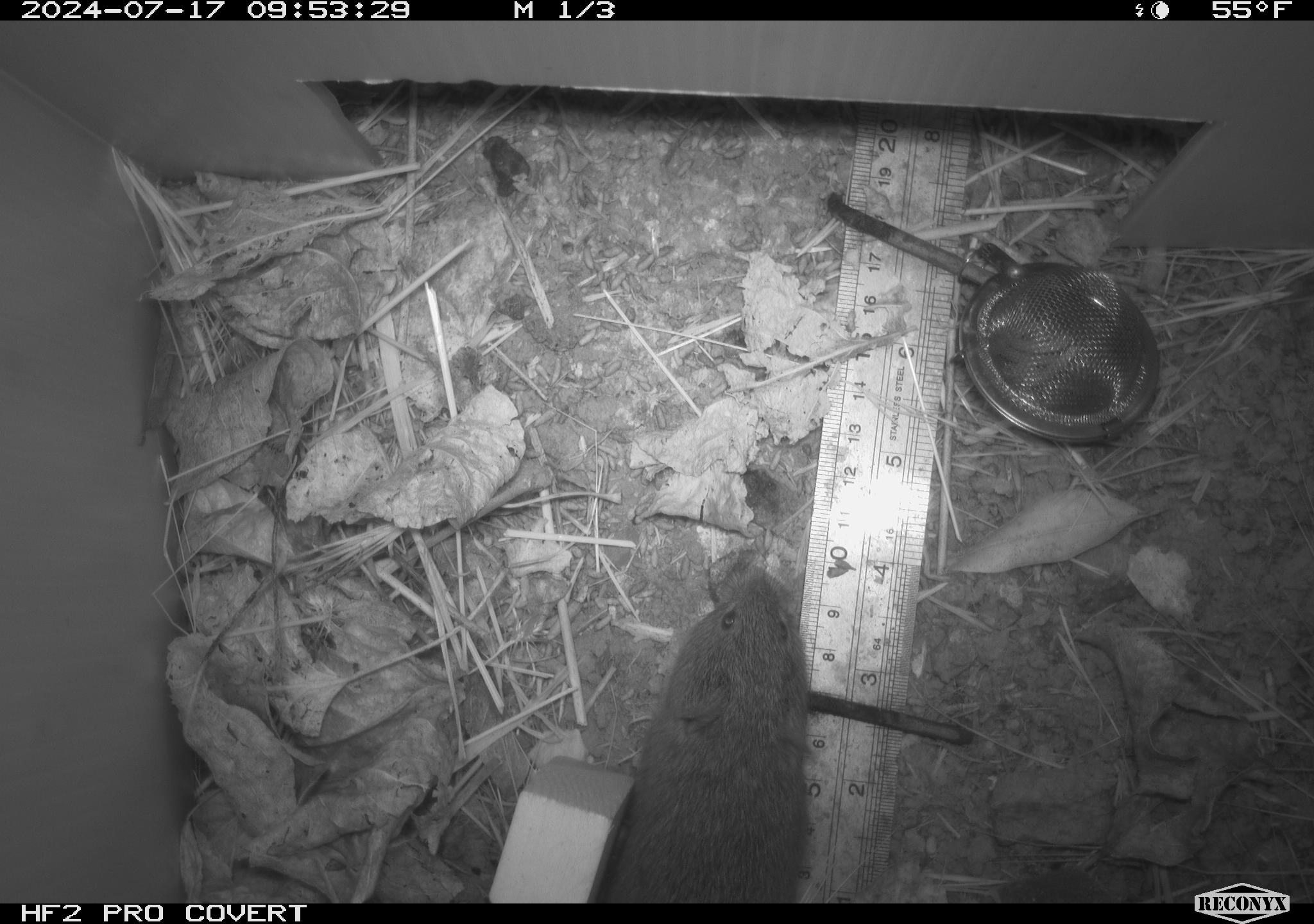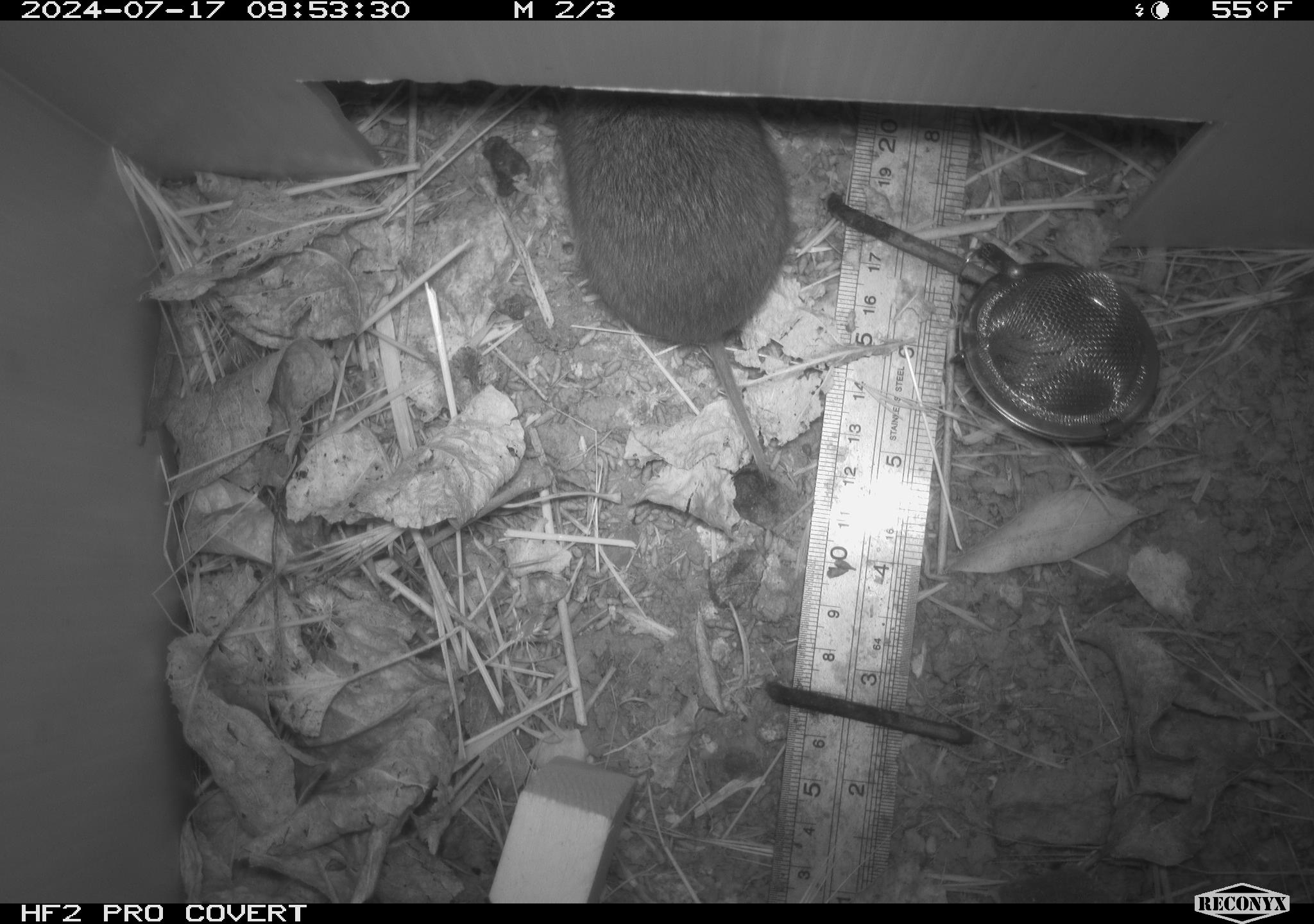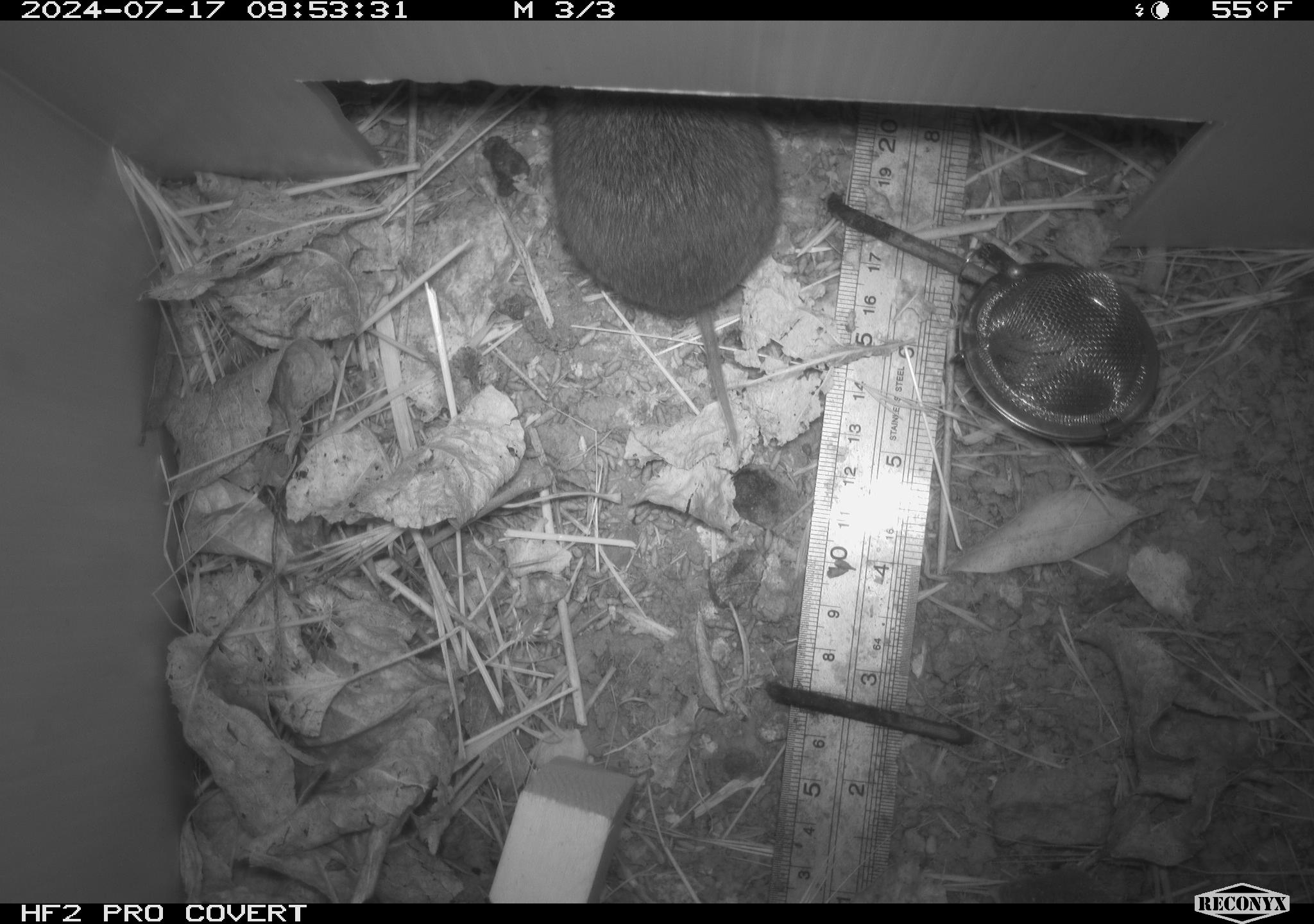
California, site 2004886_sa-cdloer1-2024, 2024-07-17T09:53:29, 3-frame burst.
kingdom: Animalia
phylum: Chordata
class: Mammalia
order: Rodentia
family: Cricetidae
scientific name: Arvicolinae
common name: voles, lemmings, and muskrats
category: arvicolinae subfamily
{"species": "arvicolinae subfamily (voles, lemmings, and muskrats) (Arvicolinae)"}